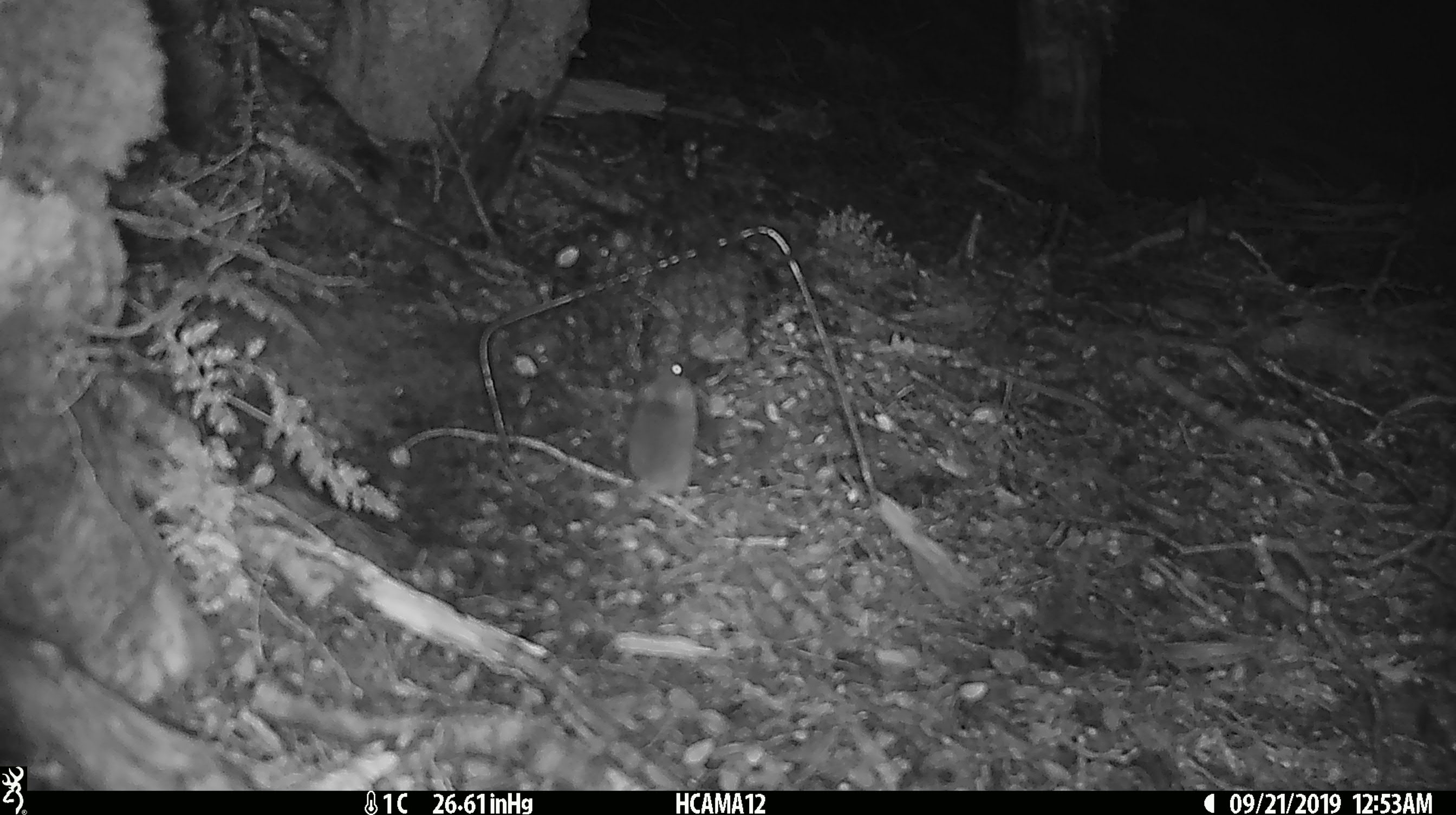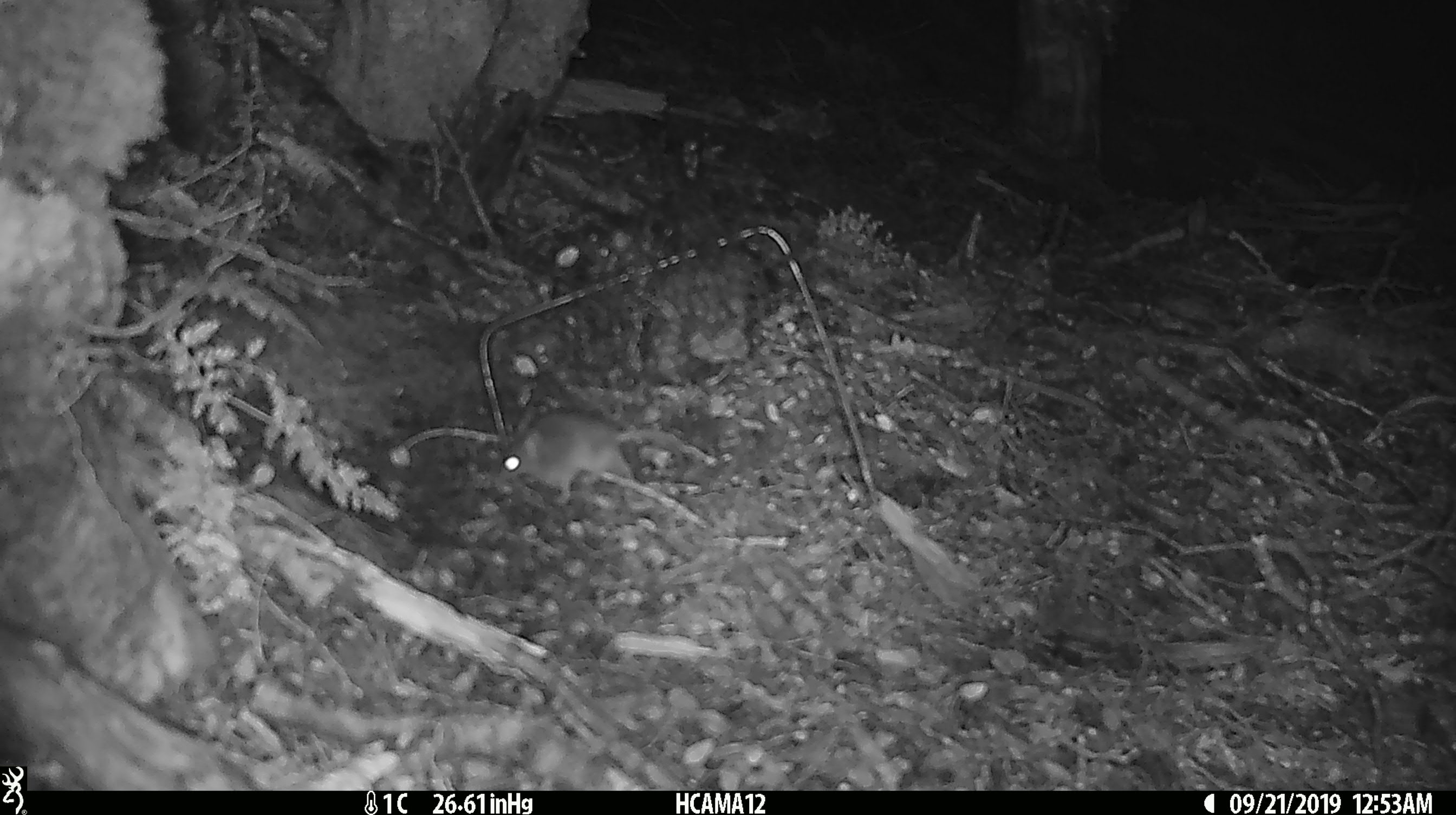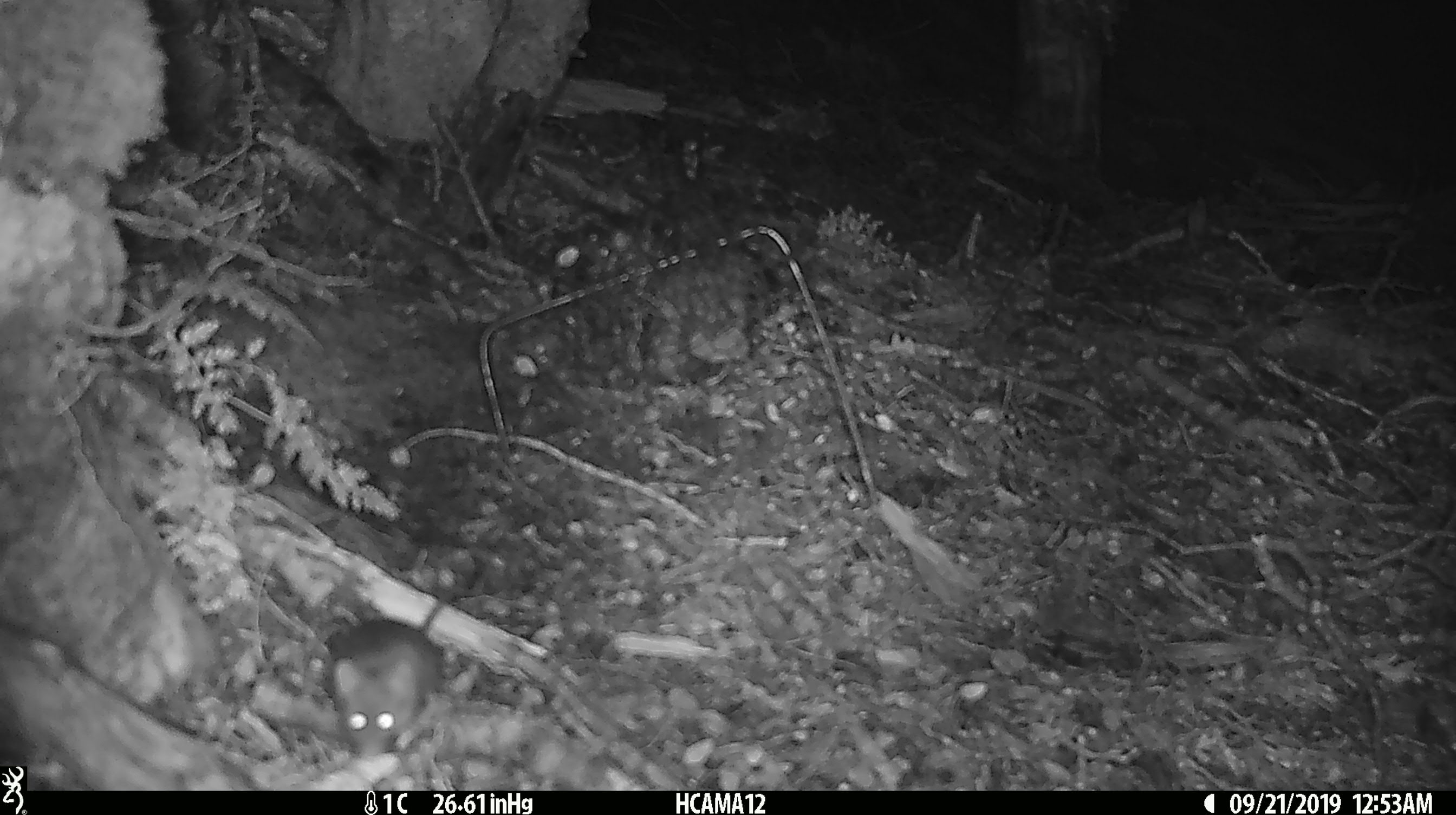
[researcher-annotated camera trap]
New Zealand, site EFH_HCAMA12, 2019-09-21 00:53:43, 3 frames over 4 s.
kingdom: Animalia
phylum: Chordata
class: Mammalia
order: Rodentia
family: Muridae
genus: Mus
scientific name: Mus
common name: mouse